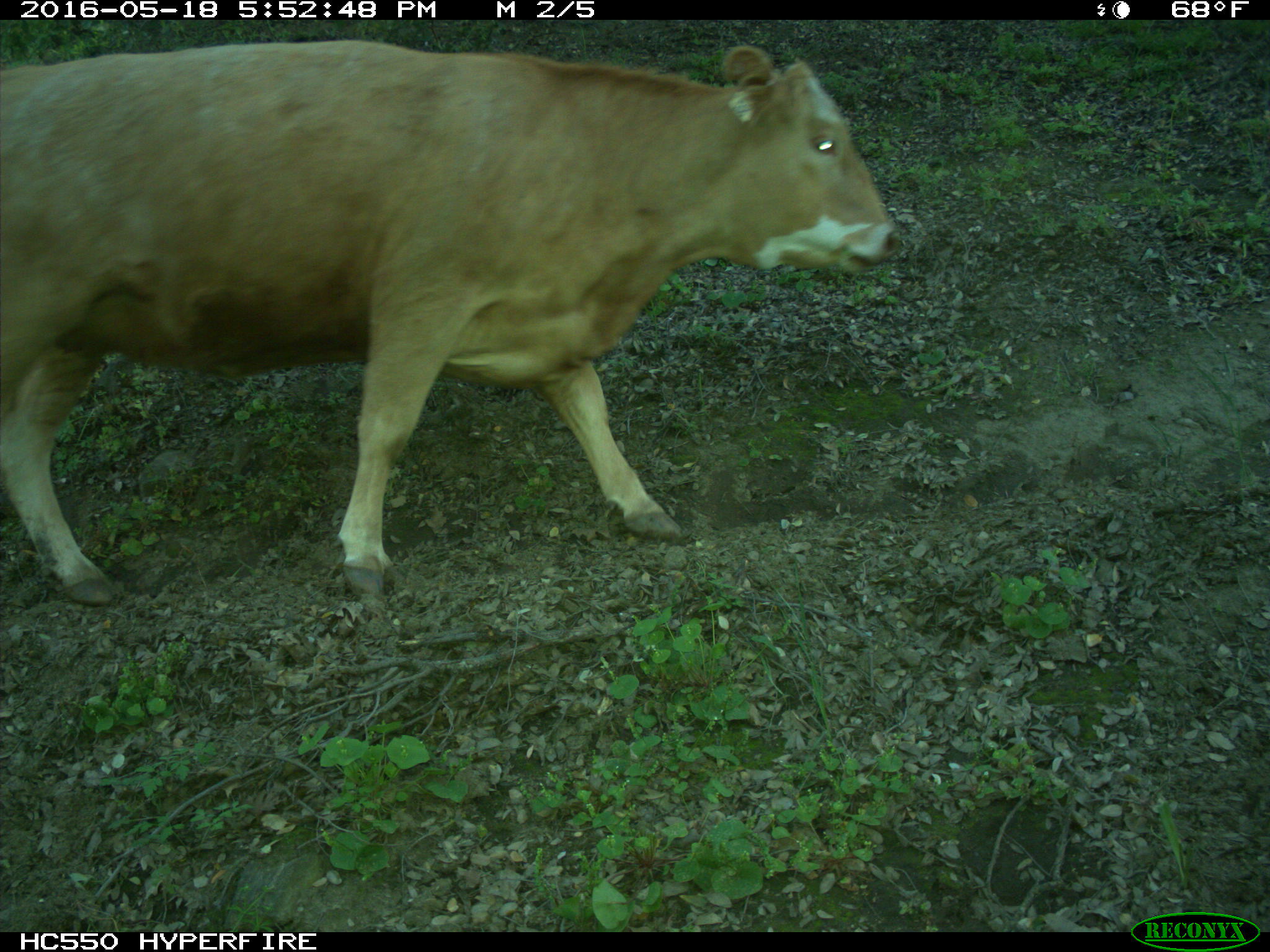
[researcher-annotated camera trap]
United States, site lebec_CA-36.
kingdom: Animalia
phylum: Chordata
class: Mammalia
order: Artiodactyla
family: Bovidae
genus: Bos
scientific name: Bos taurus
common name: domestic cow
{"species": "Bos taurus (domestic cow)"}